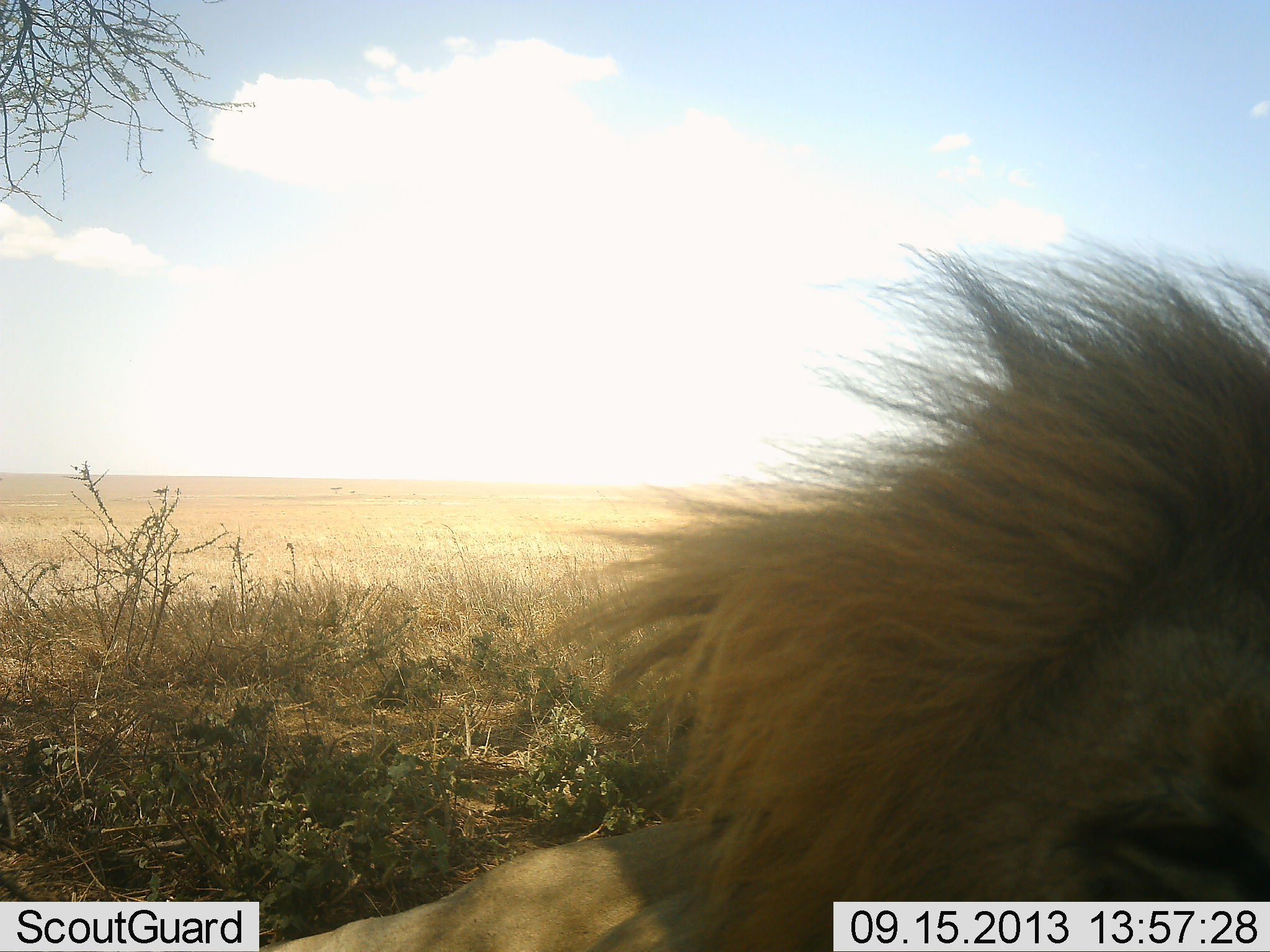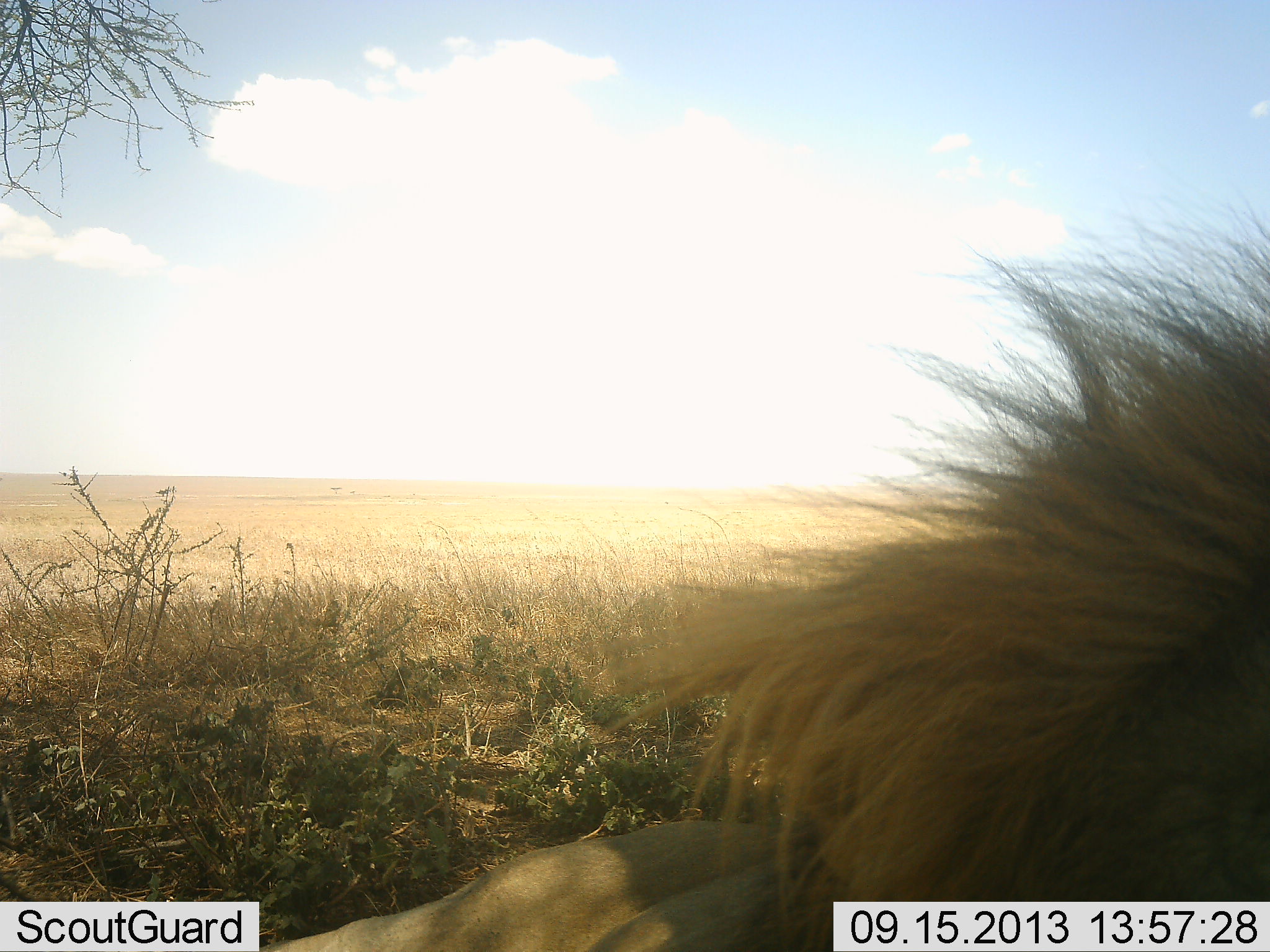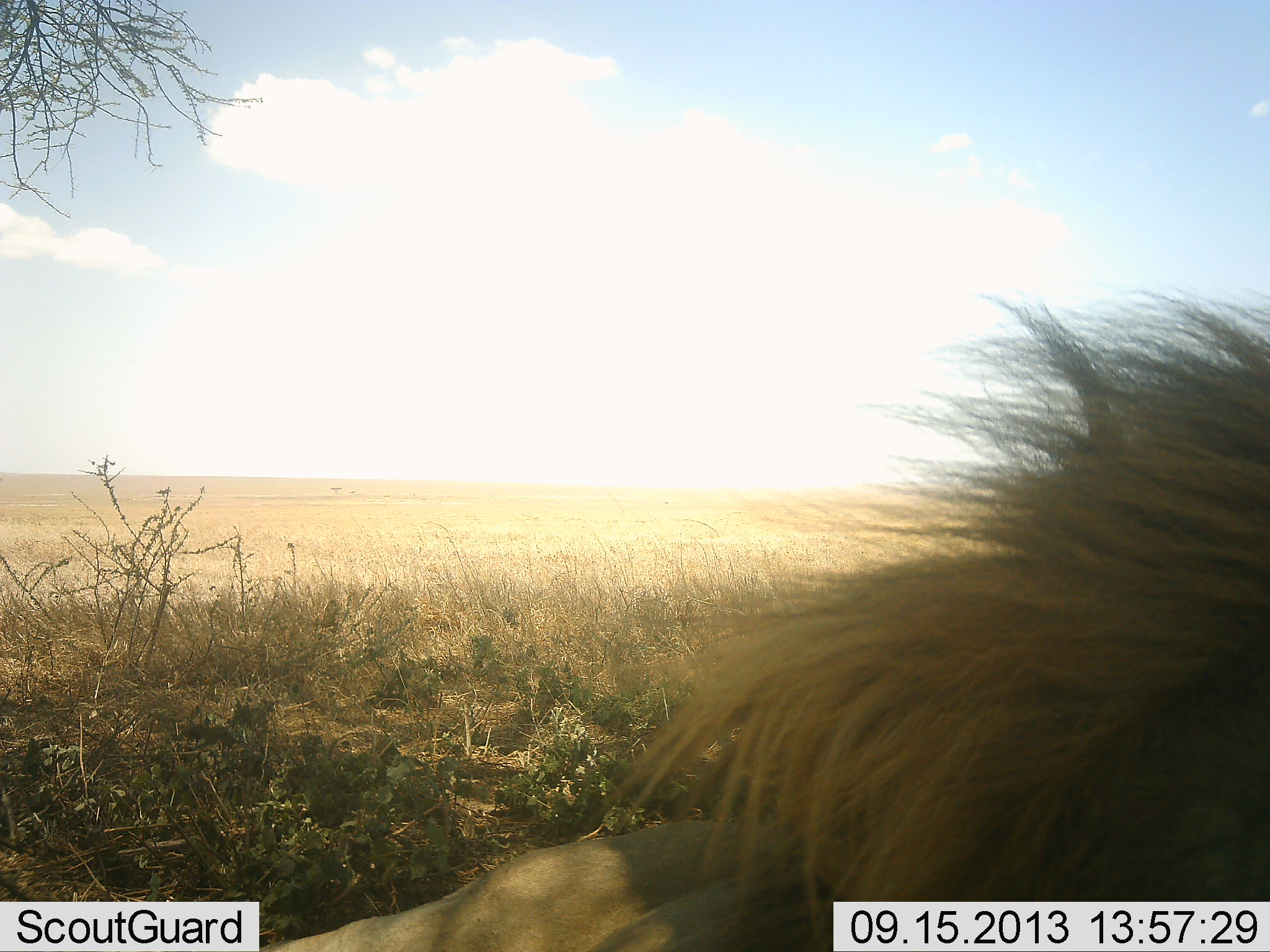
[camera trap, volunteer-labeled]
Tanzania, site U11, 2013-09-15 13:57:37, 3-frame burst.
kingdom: Animalia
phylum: Chordata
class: Mammalia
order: Carnivora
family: Felidae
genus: Panthera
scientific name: Panthera leo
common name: lion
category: lionmale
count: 1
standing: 10%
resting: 80%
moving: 10%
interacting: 0%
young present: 0%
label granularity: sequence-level